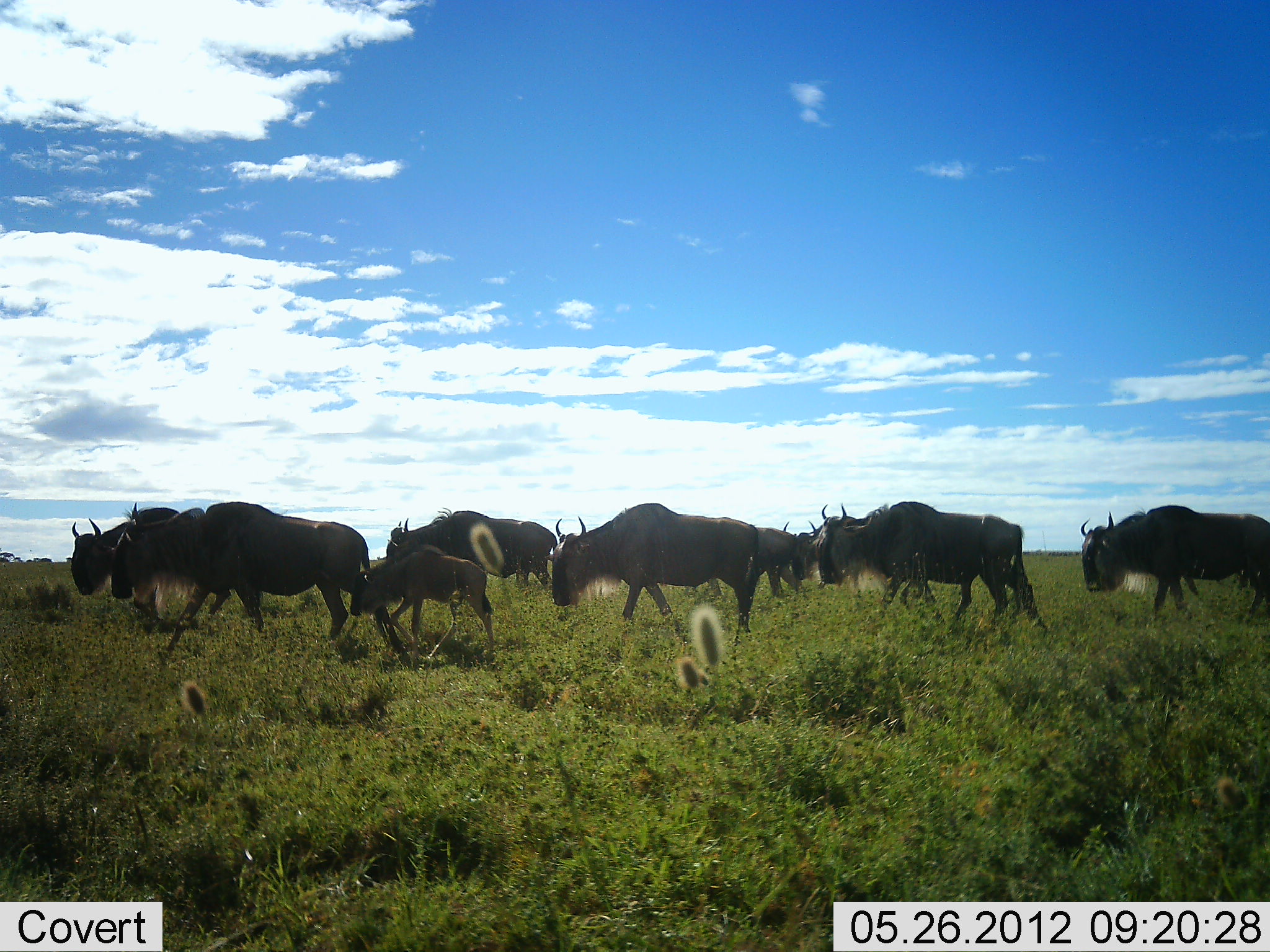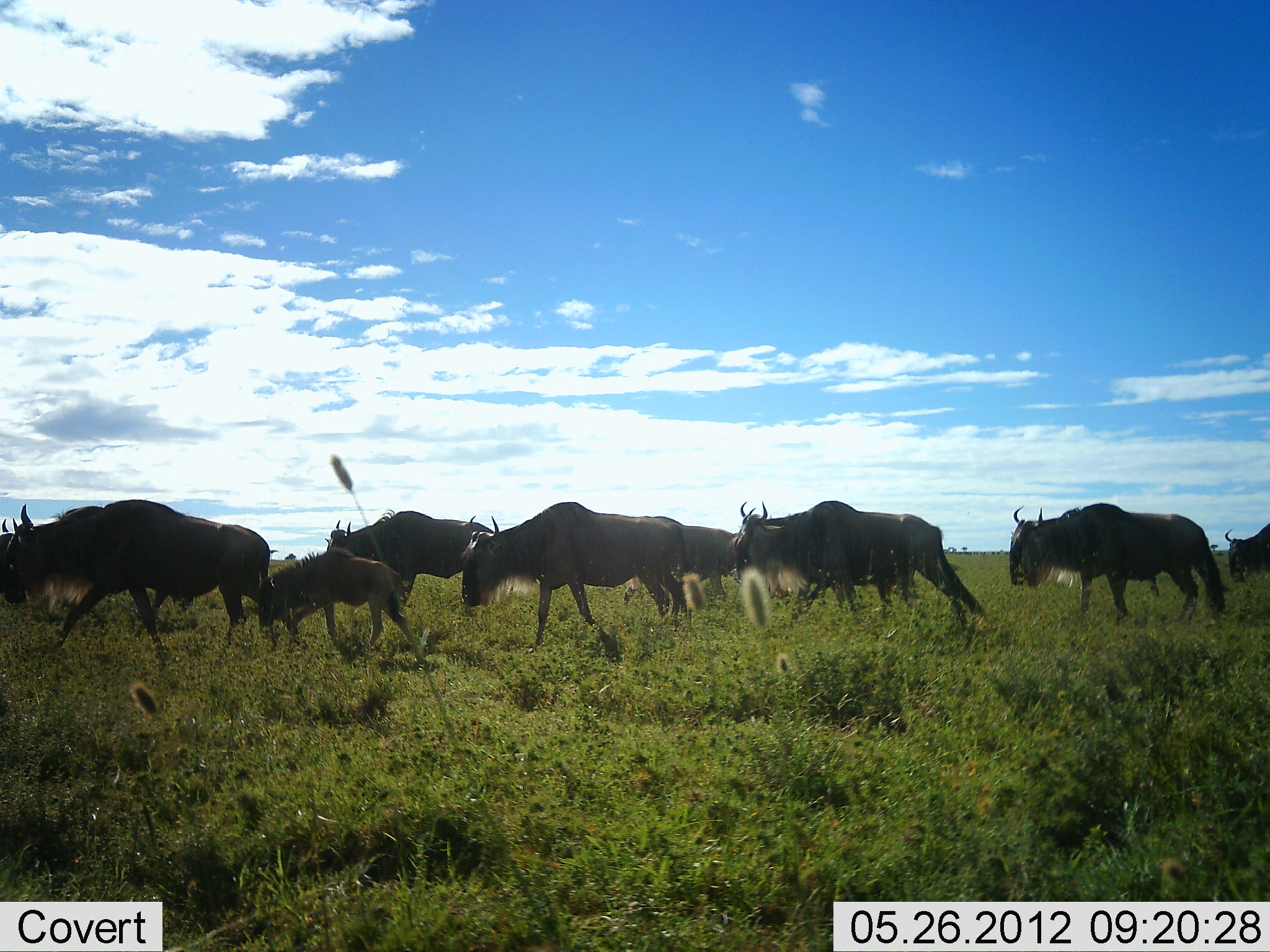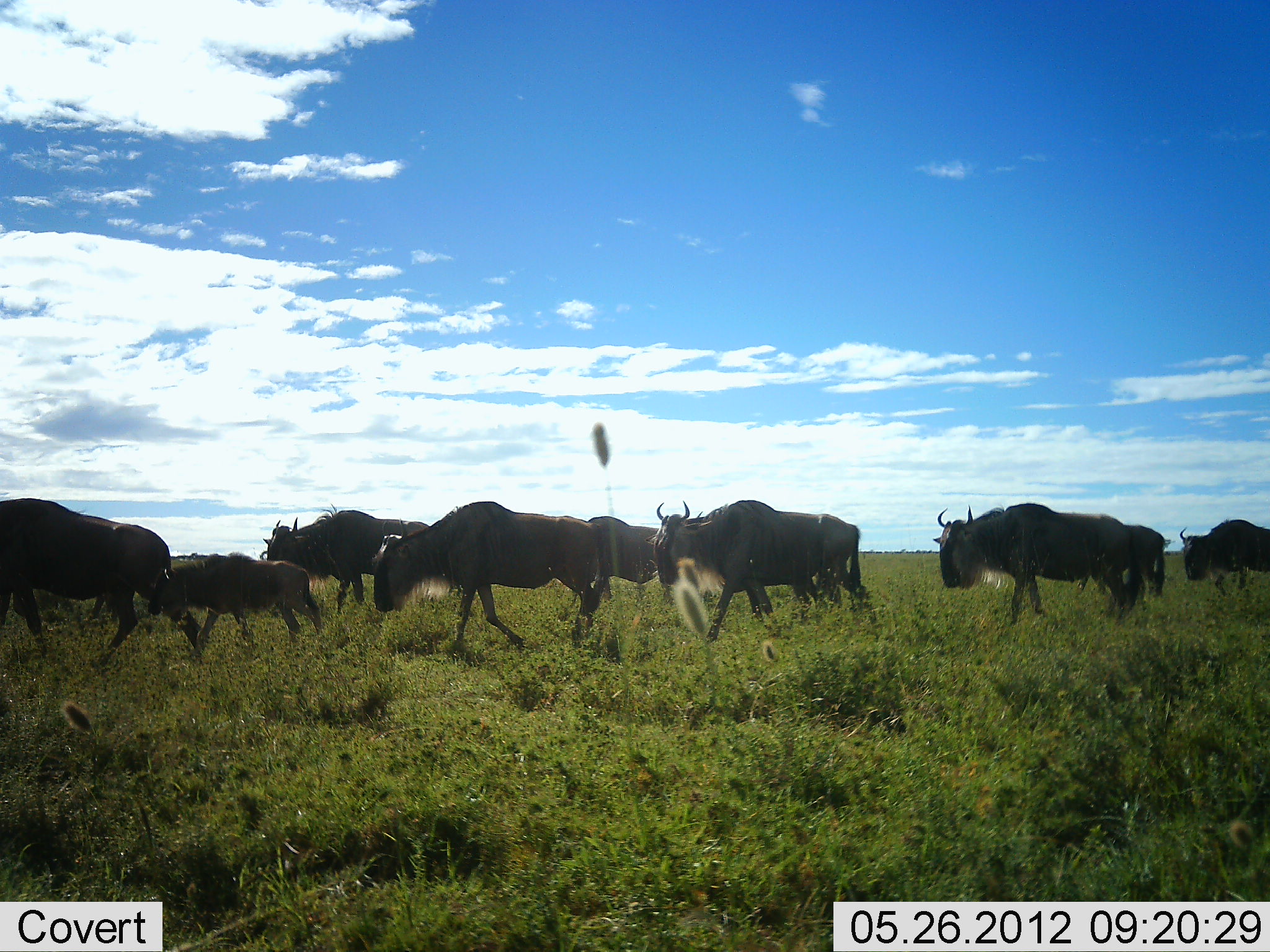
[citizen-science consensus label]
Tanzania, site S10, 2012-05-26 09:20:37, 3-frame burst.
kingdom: Animalia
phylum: Chordata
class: Mammalia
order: Artiodactyla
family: Bovidae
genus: Connochaetes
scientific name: Connochaetes taurinus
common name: blue wildebeest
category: wildebeest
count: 11-50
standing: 10%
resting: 0%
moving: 90%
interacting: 0%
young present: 80%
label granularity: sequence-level